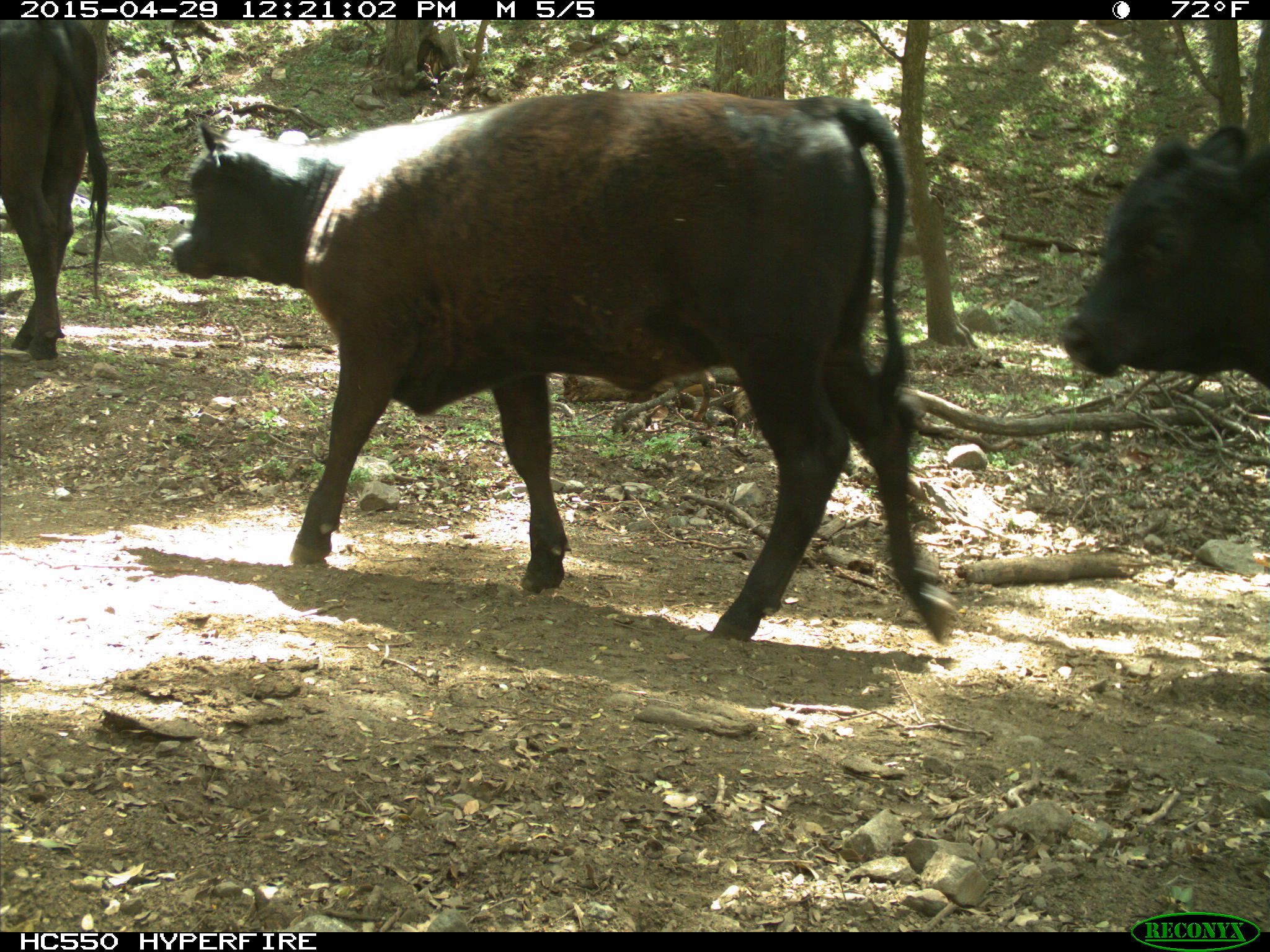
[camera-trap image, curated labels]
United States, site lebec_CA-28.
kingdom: Animalia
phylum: Chordata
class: Mammalia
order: Artiodactyla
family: Bovidae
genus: Bos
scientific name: Bos taurus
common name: domestic cow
Bos taurus (domestic cow).